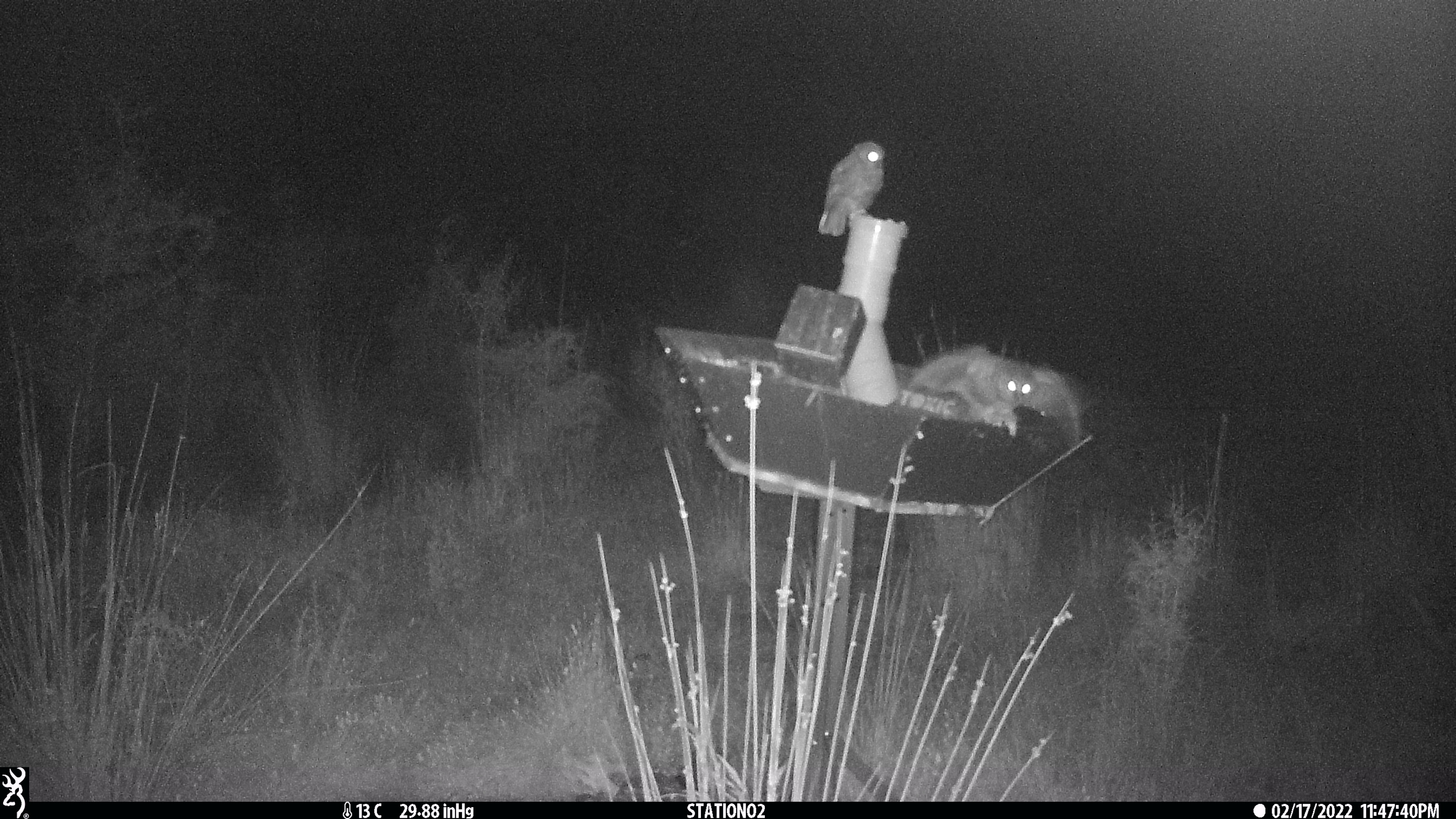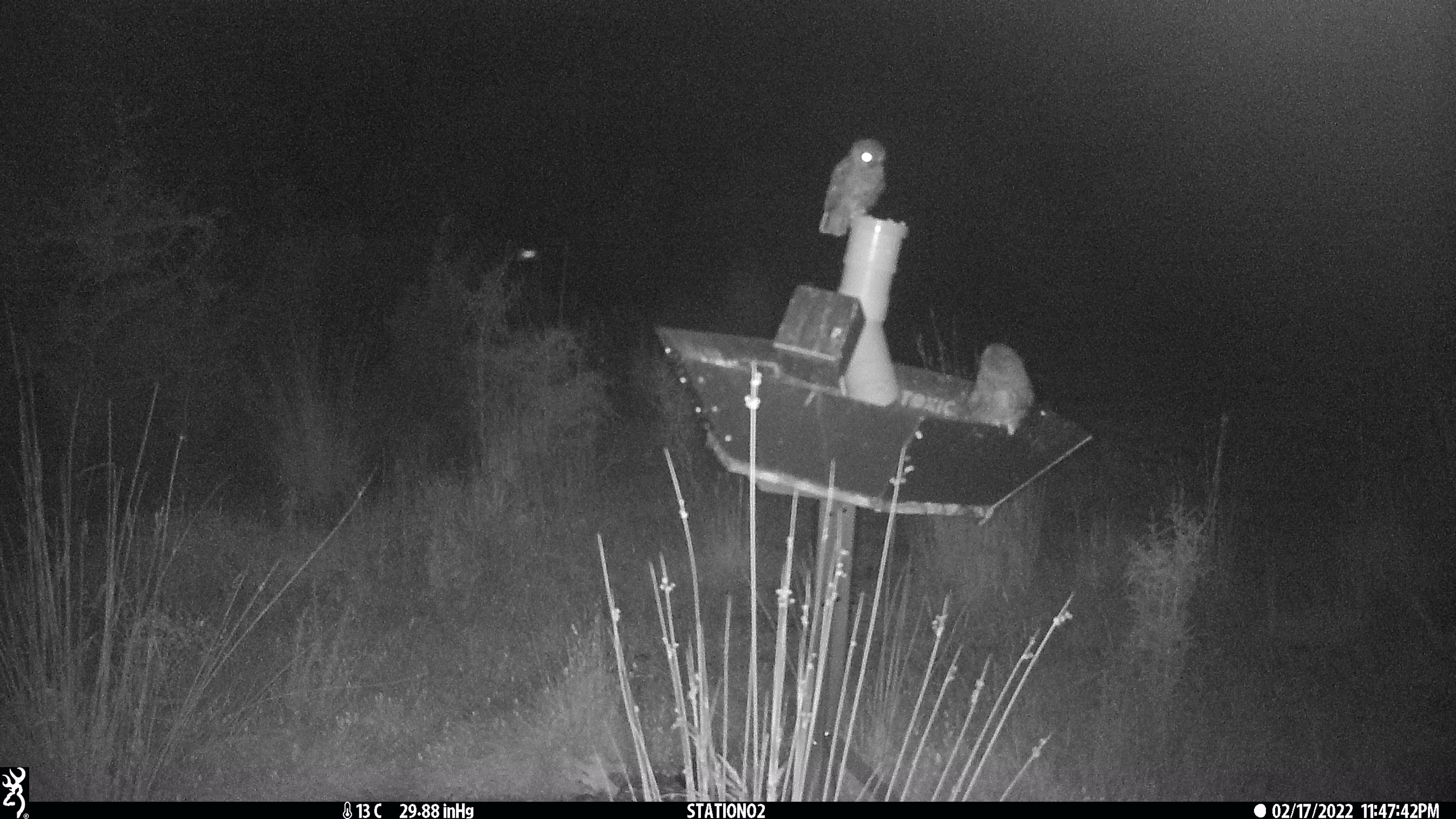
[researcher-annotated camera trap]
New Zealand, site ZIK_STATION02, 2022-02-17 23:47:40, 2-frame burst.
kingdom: Animalia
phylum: Chordata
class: Aves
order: Strigiformes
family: Strigidae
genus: Ninox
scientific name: Ninox novaeseelandiae novaeseelandiae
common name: morepork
Morepork (Ninox novaeseelandiae novaeseelandiae).